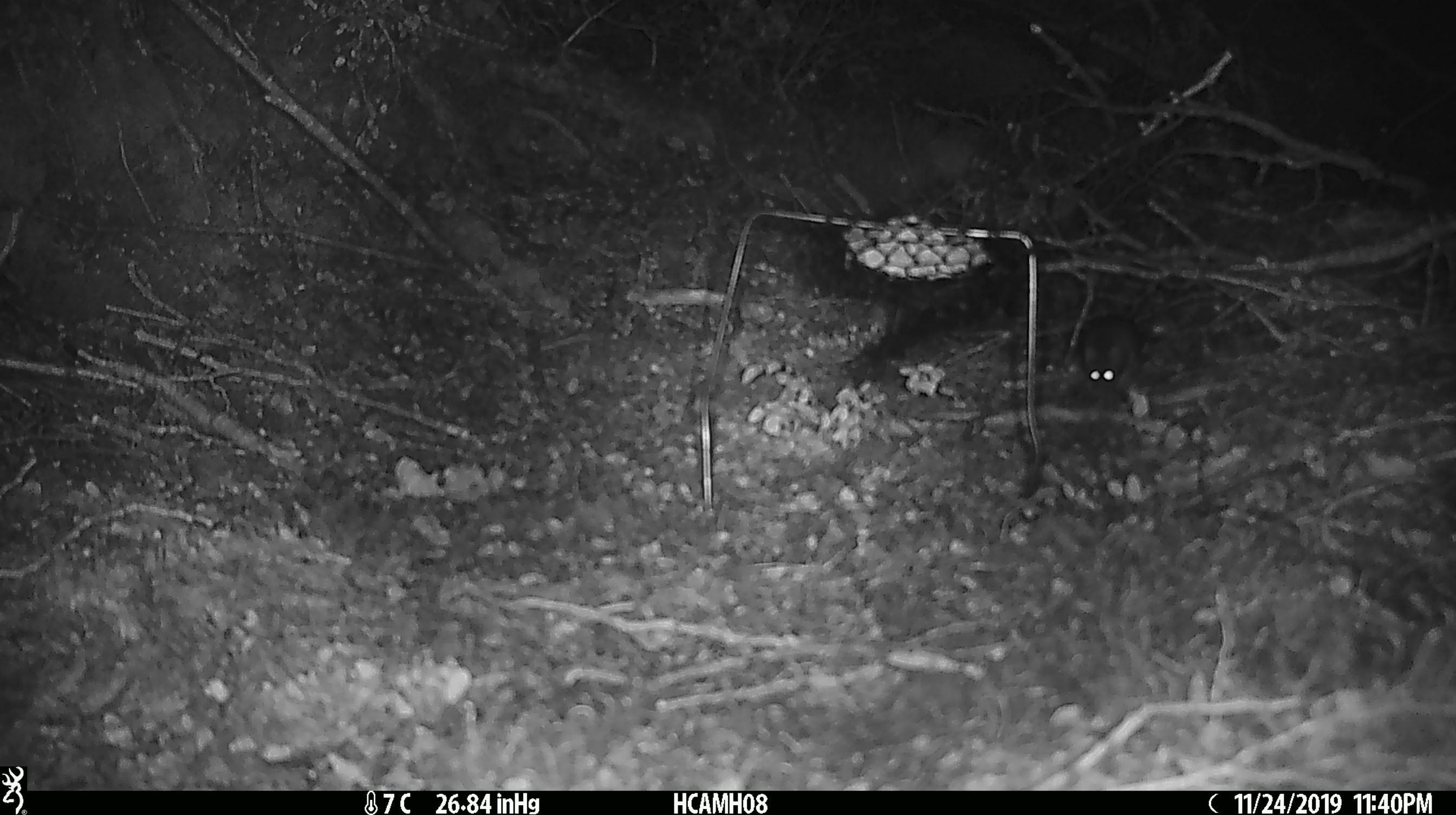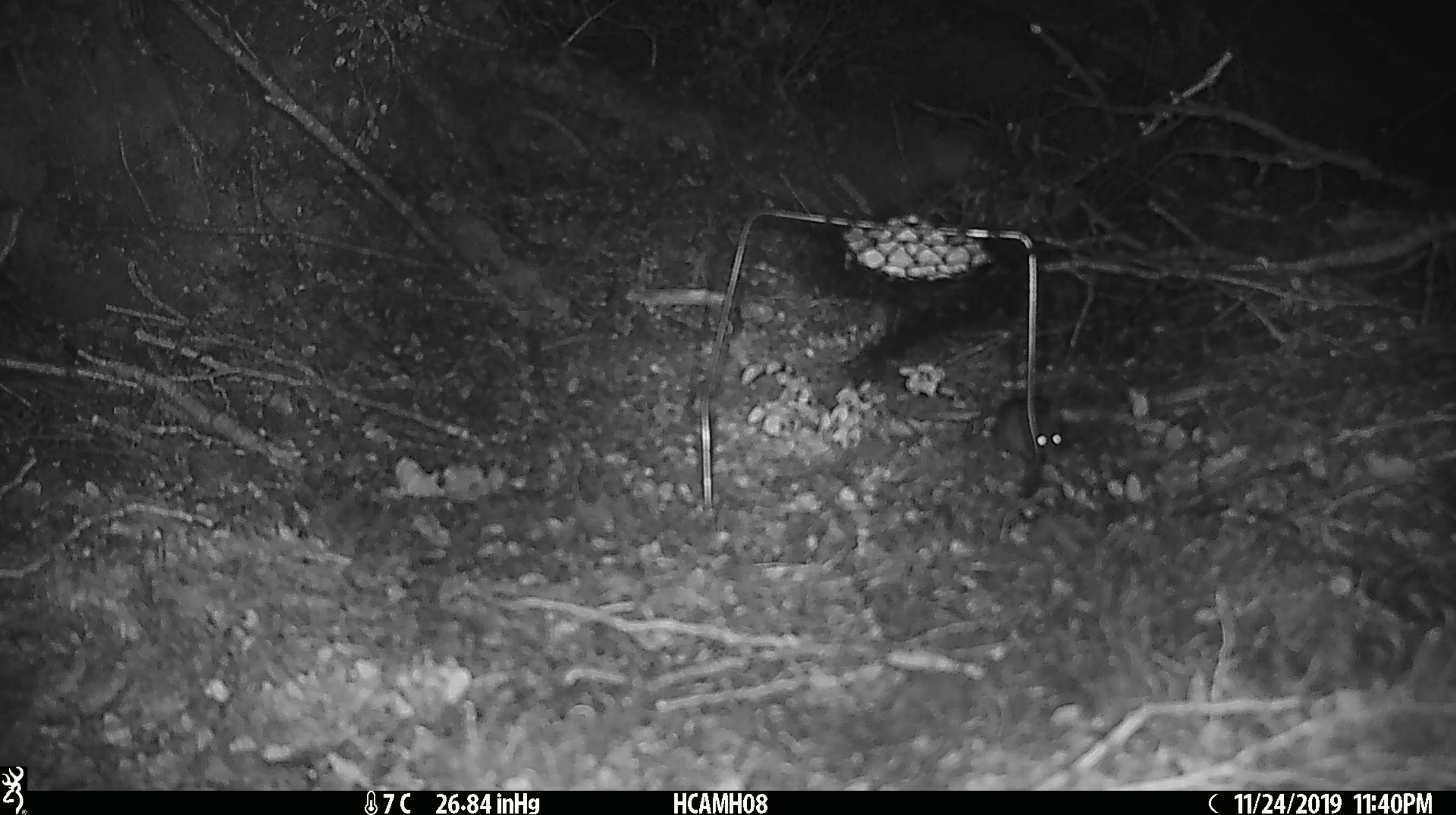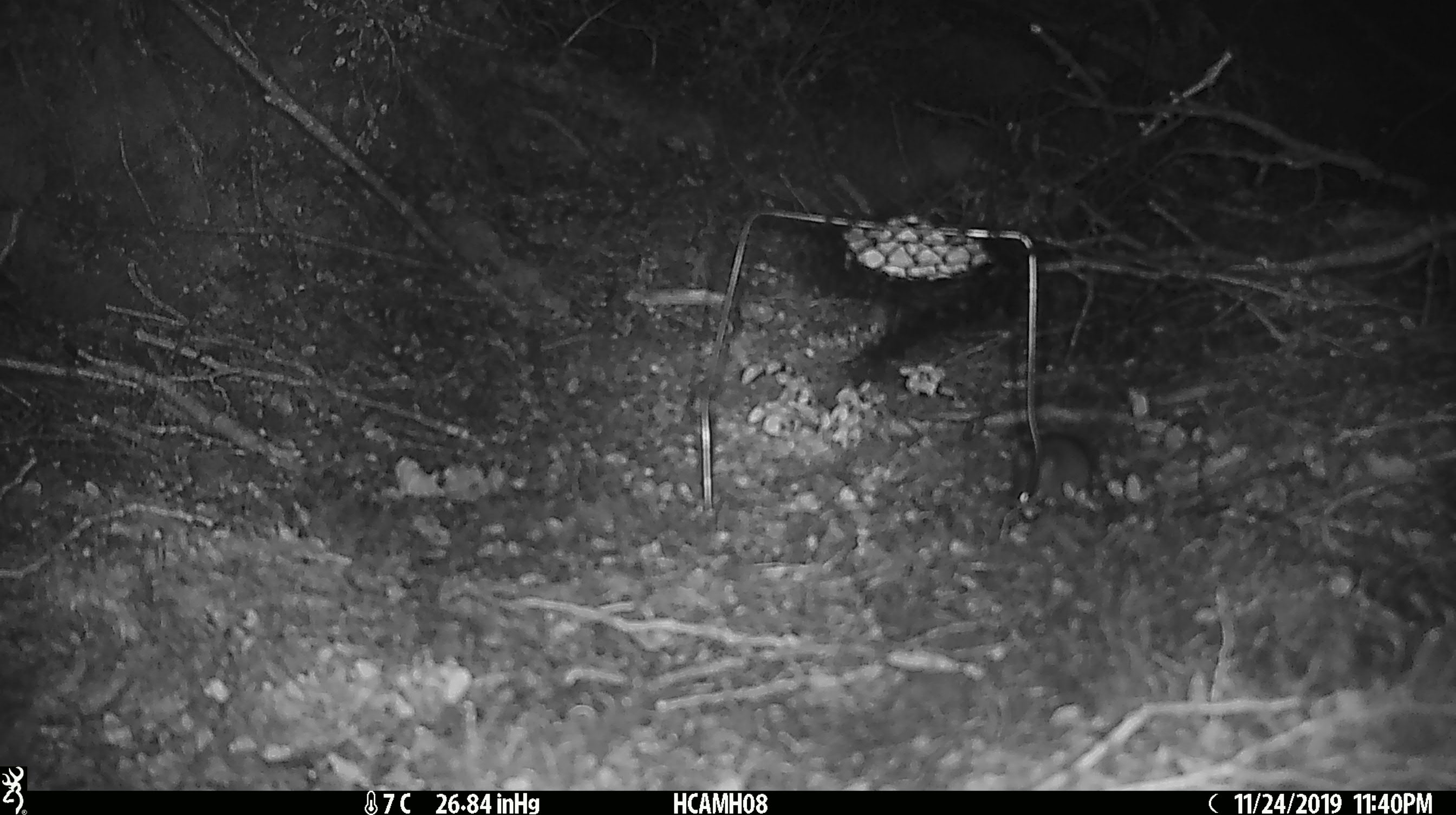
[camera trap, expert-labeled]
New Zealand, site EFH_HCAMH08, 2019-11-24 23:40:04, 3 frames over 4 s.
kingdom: Animalia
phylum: Chordata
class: Mammalia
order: Rodentia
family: Muridae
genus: Mus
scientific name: Mus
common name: mouse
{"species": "mouse (Mus)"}